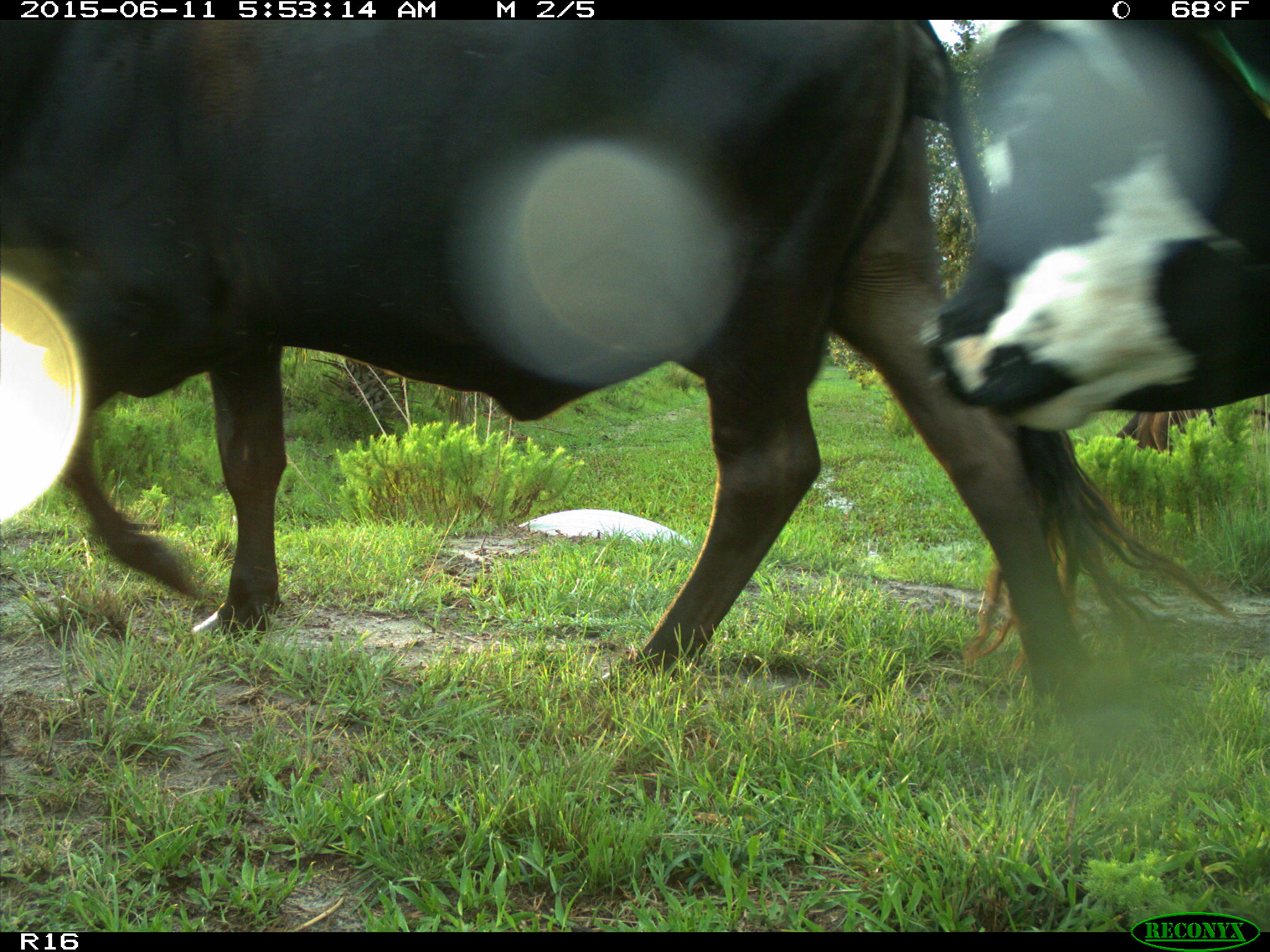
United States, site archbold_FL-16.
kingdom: Animalia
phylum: Chordata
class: Mammalia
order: Artiodactyla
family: Bovidae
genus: Bos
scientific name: Bos taurus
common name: domestic cow